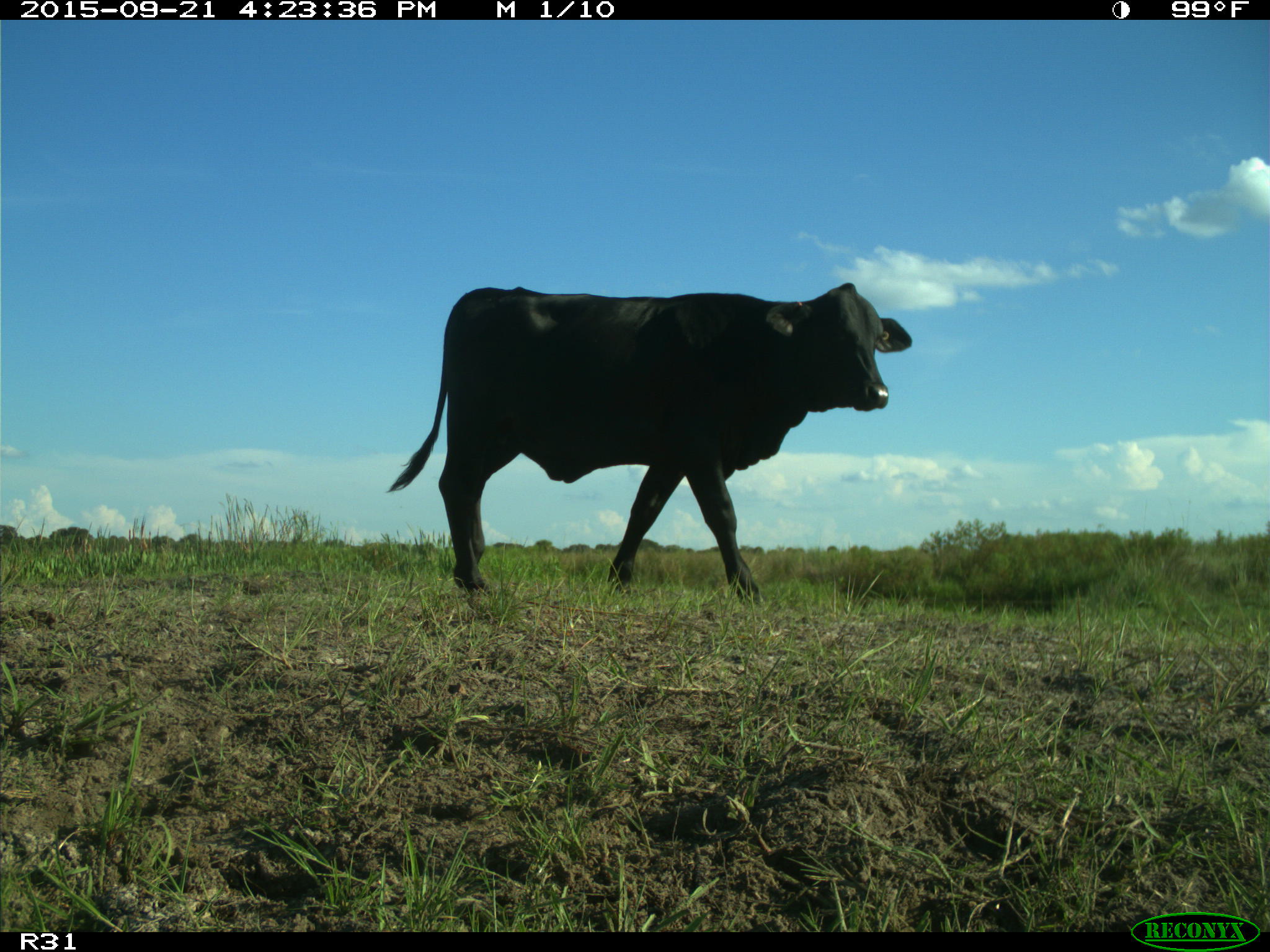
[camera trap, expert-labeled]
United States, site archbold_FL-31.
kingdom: Animalia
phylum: Chordata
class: Mammalia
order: Artiodactyla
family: Bovidae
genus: Bos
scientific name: Bos taurus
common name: domestic cow